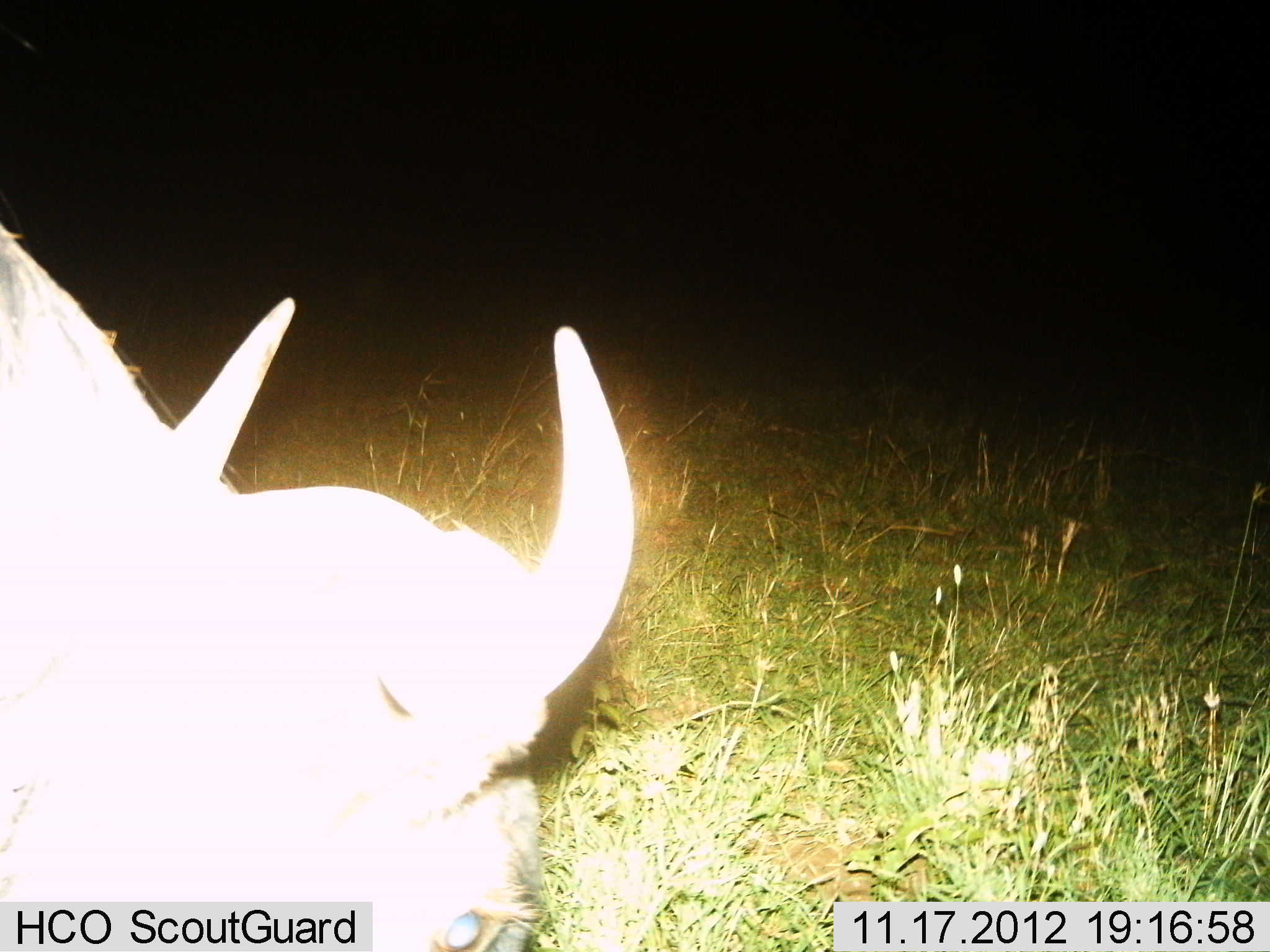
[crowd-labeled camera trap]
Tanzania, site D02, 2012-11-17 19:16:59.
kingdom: Animalia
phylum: Chordata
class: Mammalia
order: Artiodactyla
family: Bovidae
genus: Syncerus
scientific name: Syncerus caffer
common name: cape buffalo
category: buffalo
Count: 1.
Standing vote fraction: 20%.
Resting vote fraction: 10%.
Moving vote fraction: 10%.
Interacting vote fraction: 0%.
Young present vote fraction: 0%.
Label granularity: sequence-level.